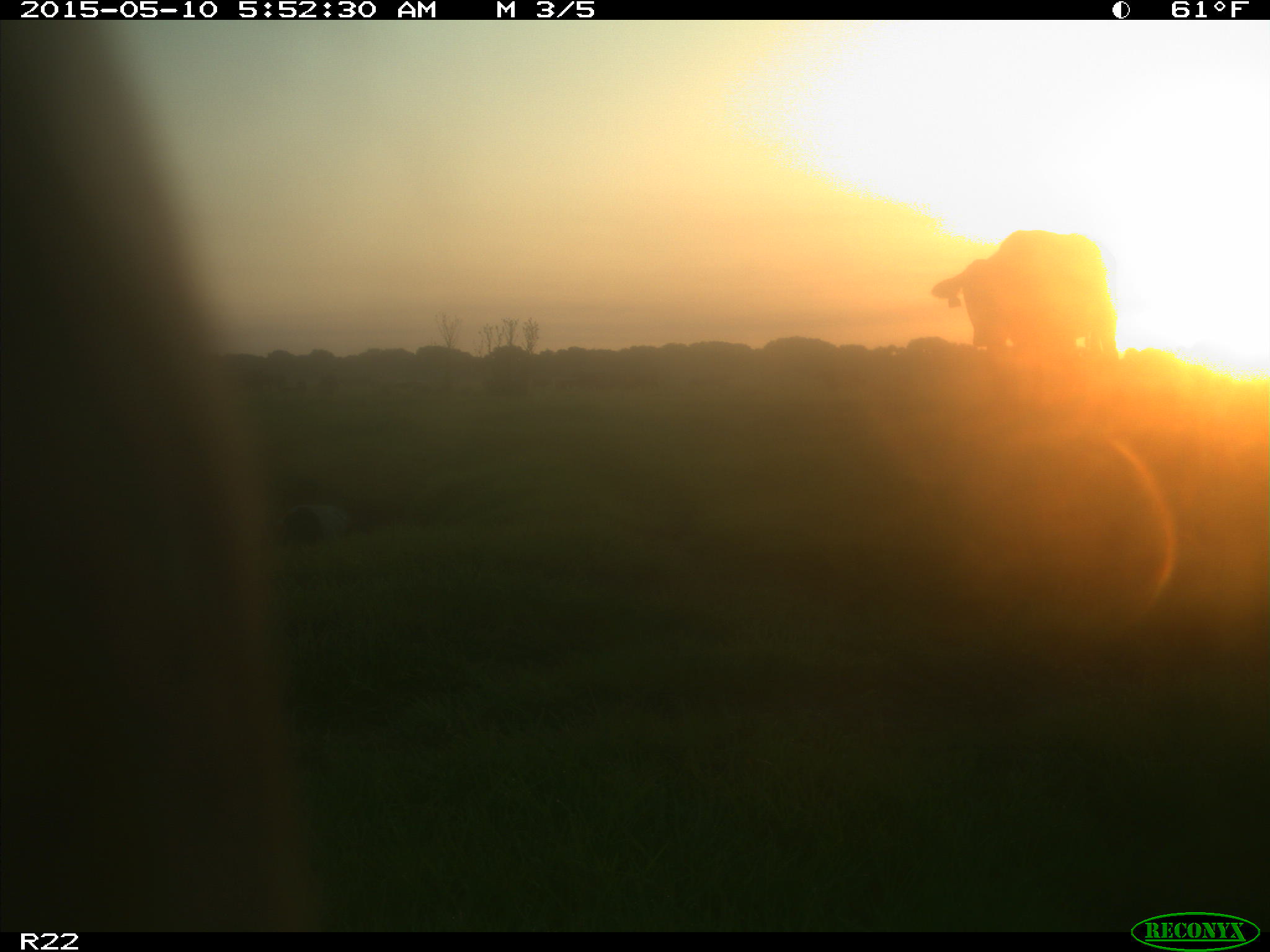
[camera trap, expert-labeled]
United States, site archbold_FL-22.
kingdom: Animalia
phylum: Chordata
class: Mammalia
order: Artiodactyla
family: Bovidae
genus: Bos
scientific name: Bos taurus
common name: domestic cow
Bos taurus (domestic cow).